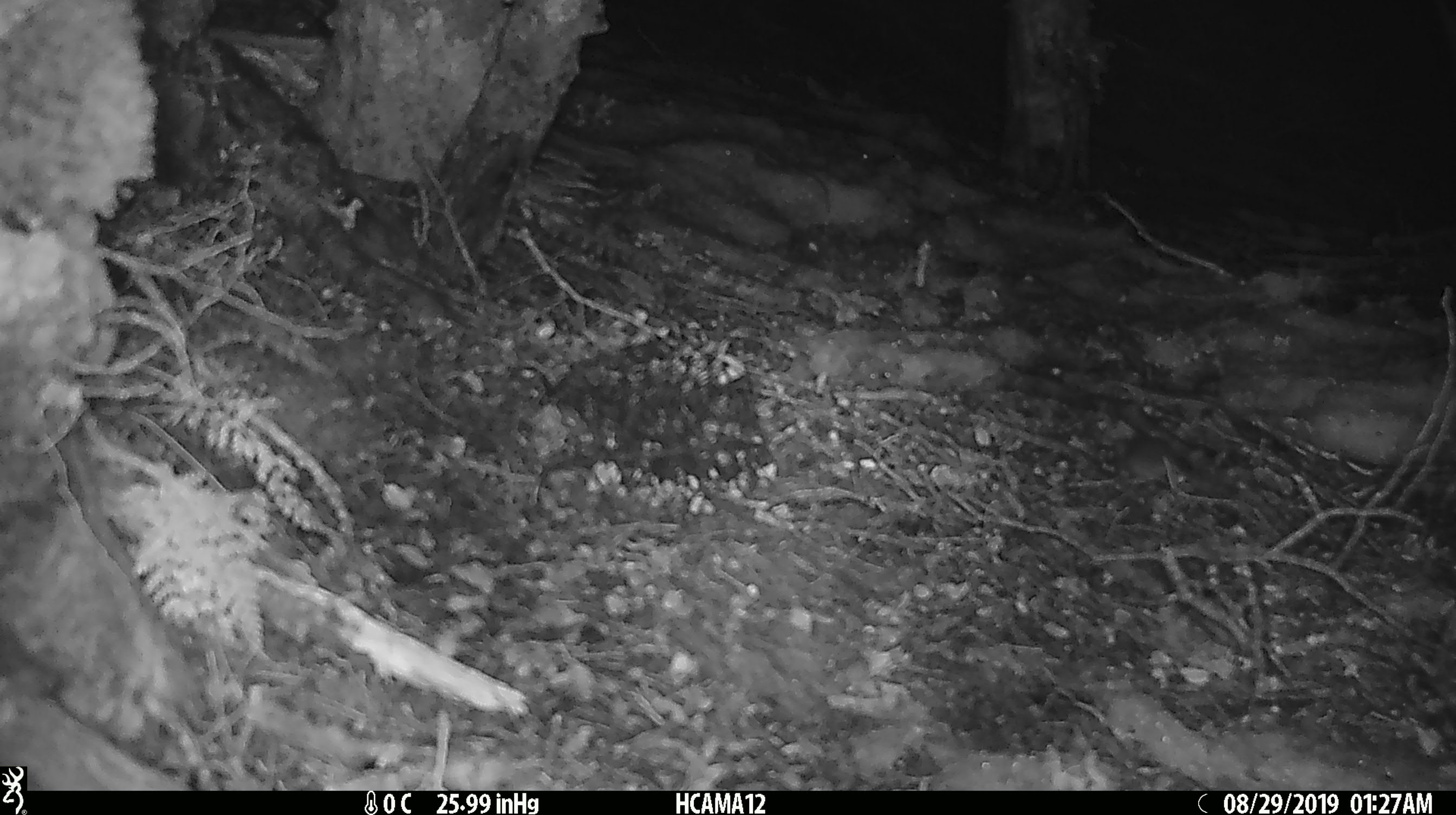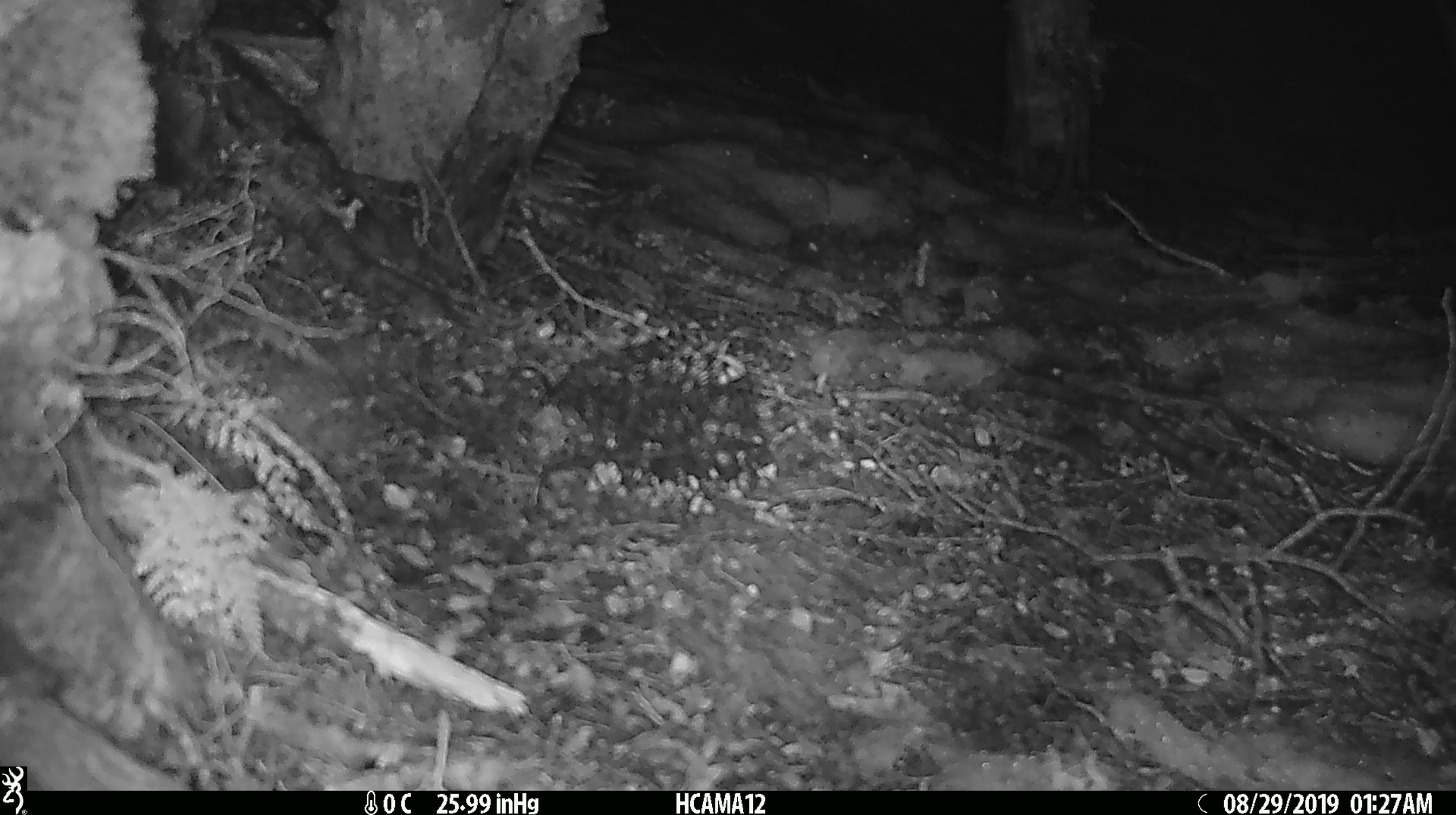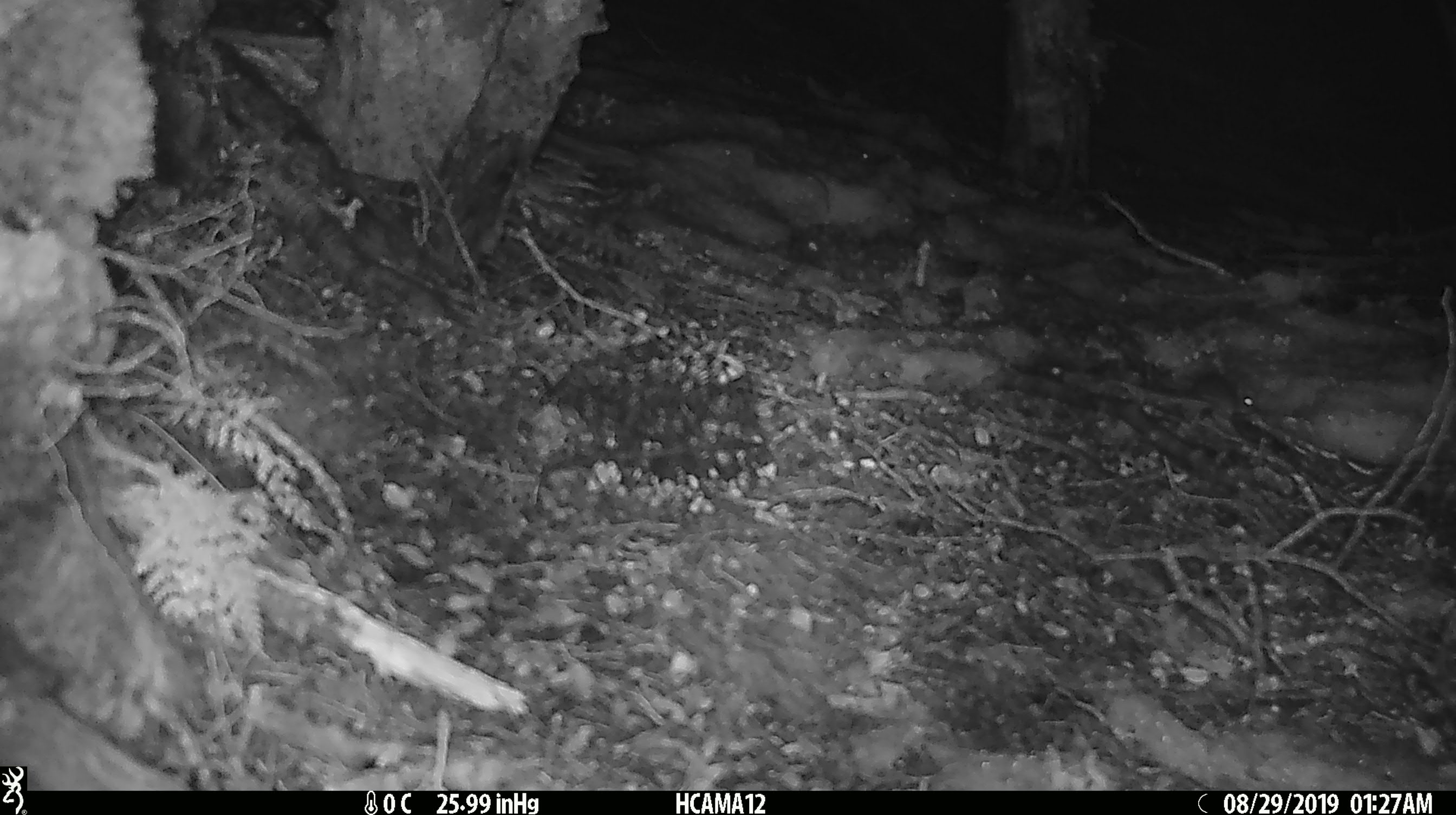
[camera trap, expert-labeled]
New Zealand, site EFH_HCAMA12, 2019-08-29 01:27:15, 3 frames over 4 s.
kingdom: Animalia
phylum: Chordata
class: Mammalia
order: Rodentia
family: Muridae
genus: Mus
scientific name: Mus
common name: mouse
Mouse (Mus).